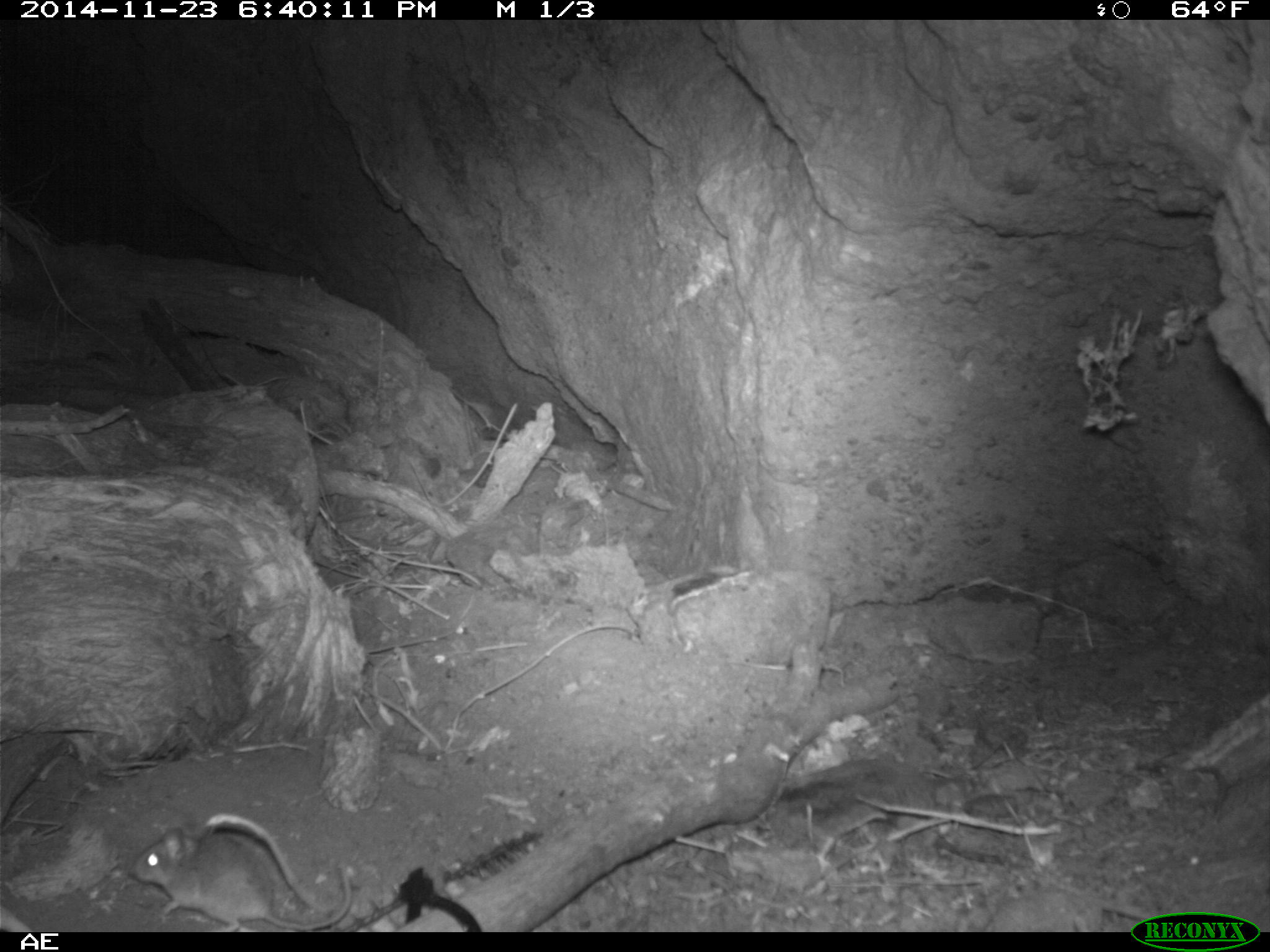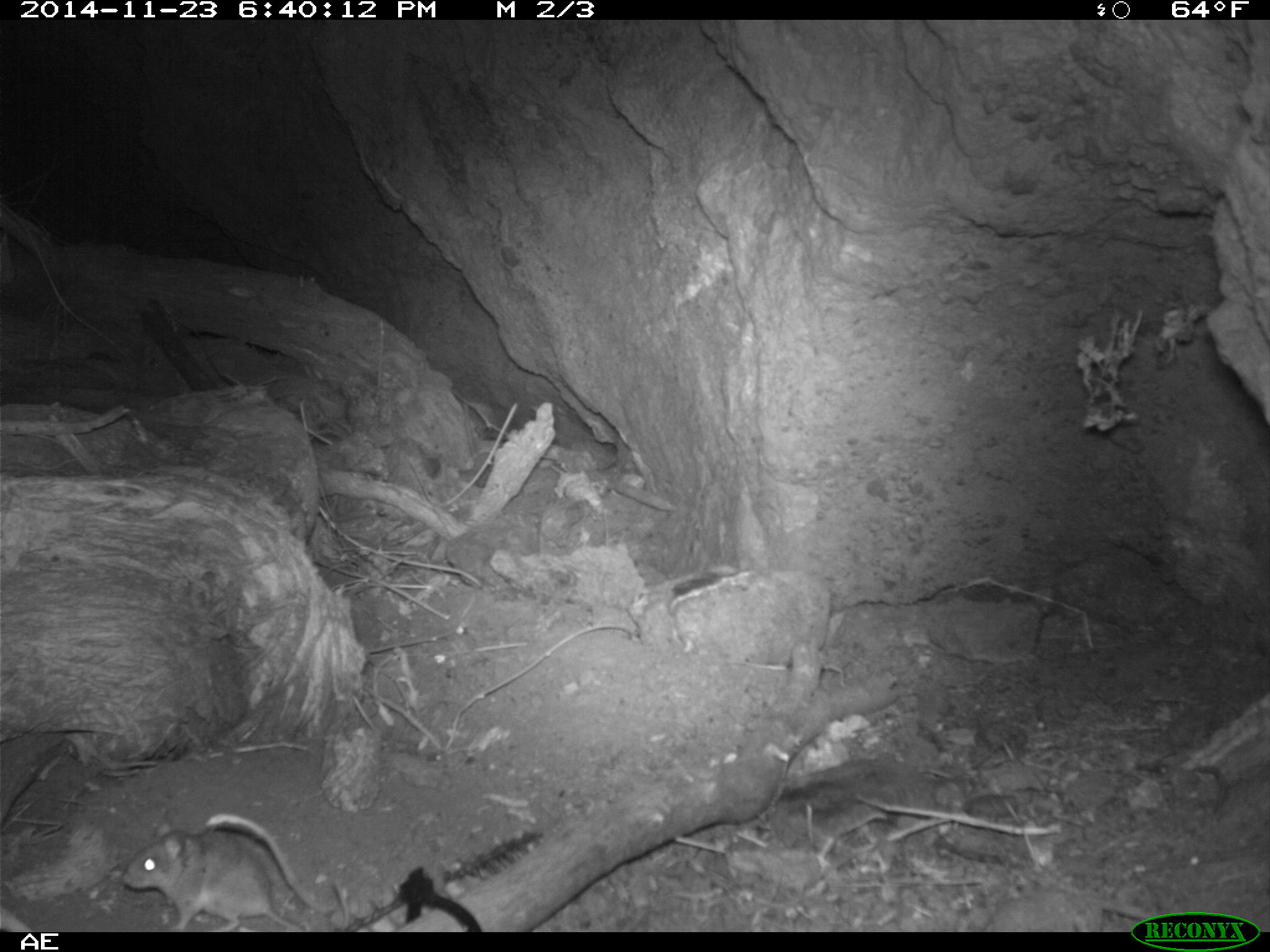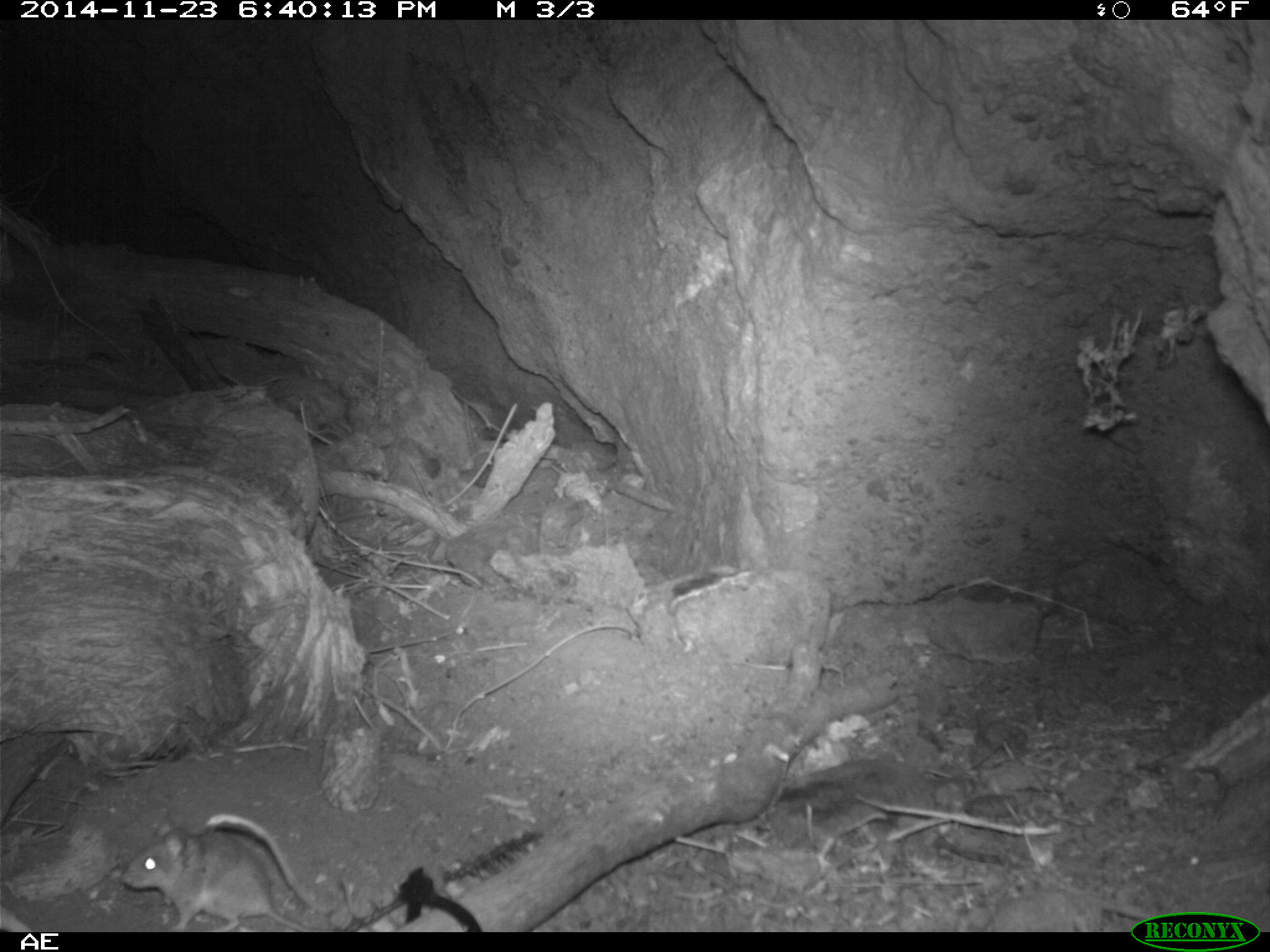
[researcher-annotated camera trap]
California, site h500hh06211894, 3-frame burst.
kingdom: Animalia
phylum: Chordata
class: Mammalia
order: Rodentia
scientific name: Rodentia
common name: rodent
Rodent (Rodentia).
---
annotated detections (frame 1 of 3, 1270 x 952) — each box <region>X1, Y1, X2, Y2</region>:
rodent: <region>128, 826, 353, 930</region>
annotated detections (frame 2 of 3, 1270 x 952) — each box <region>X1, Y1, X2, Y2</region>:
rodent: <region>122, 822, 304, 931</region>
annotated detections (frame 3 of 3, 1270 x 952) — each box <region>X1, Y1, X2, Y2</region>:
rodent: <region>120, 824, 312, 932</region>